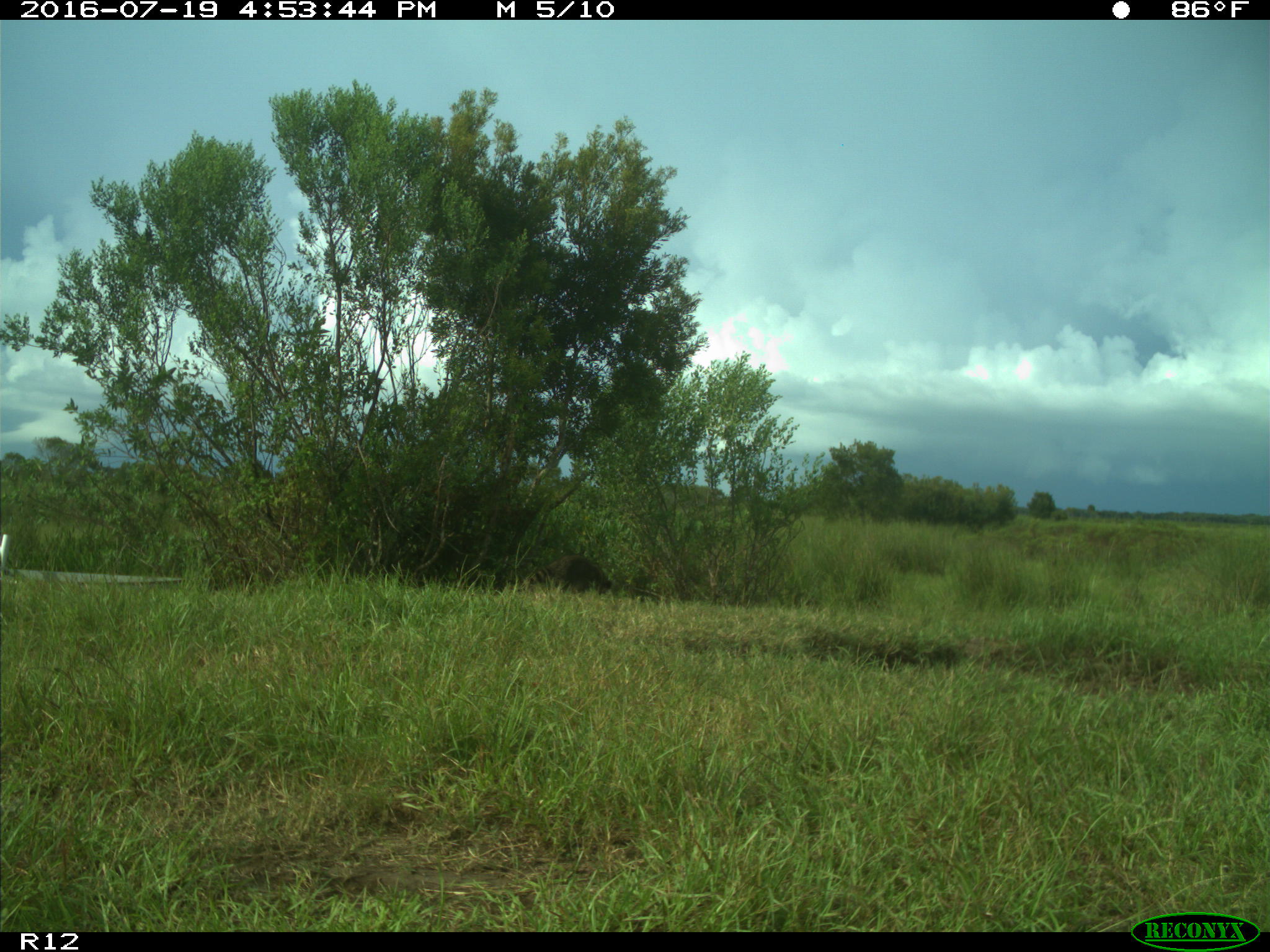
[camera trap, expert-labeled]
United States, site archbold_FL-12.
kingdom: Animalia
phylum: Chordata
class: Mammalia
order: Carnivora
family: Procyonidae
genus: Procyon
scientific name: Procyon lotor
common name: common raccoon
Procyon lotor (common raccoon).